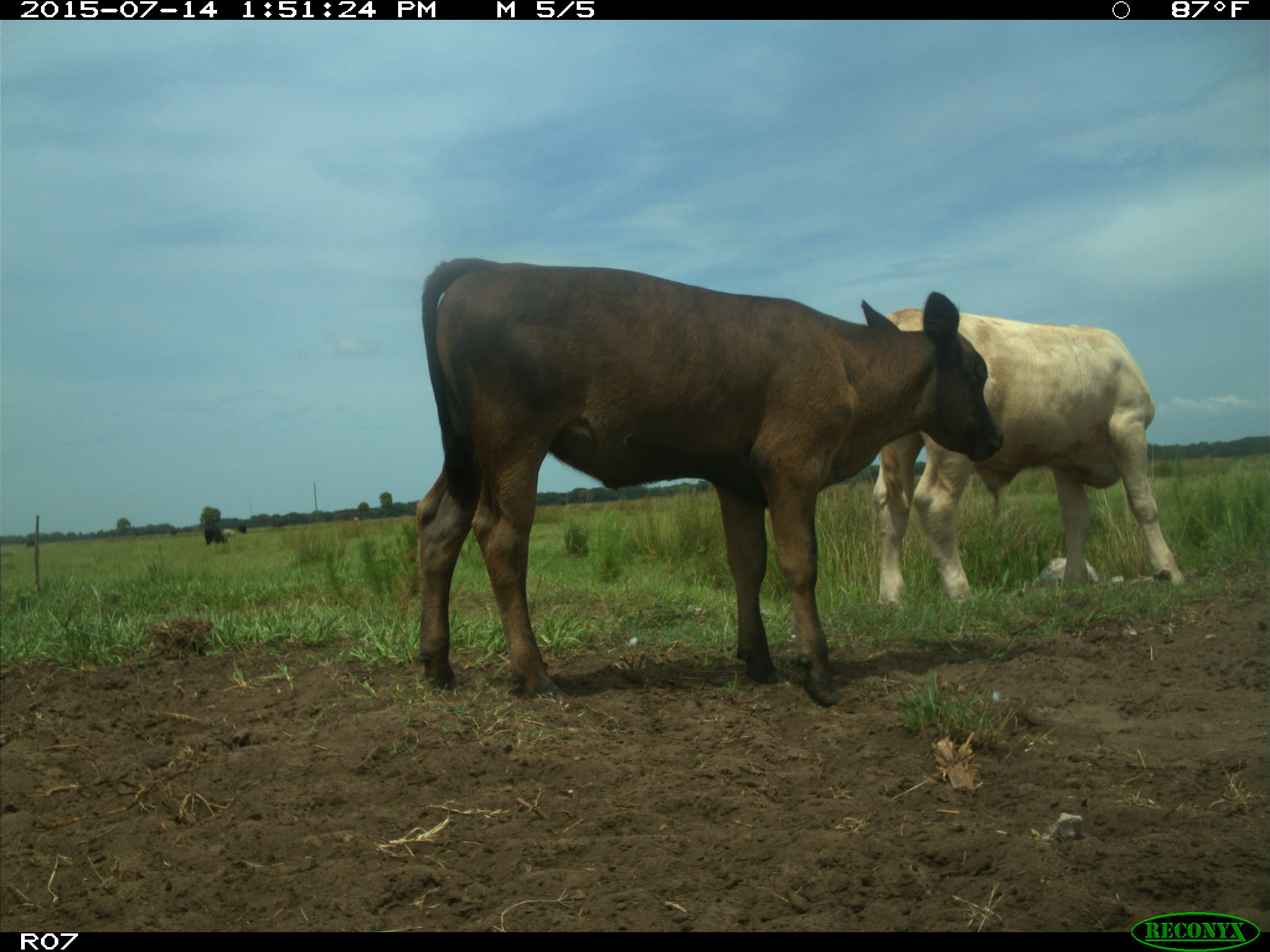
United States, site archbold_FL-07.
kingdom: Animalia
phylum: Chordata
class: Mammalia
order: Artiodactyla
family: Bovidae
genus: Bos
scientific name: Bos taurus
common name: domestic cow